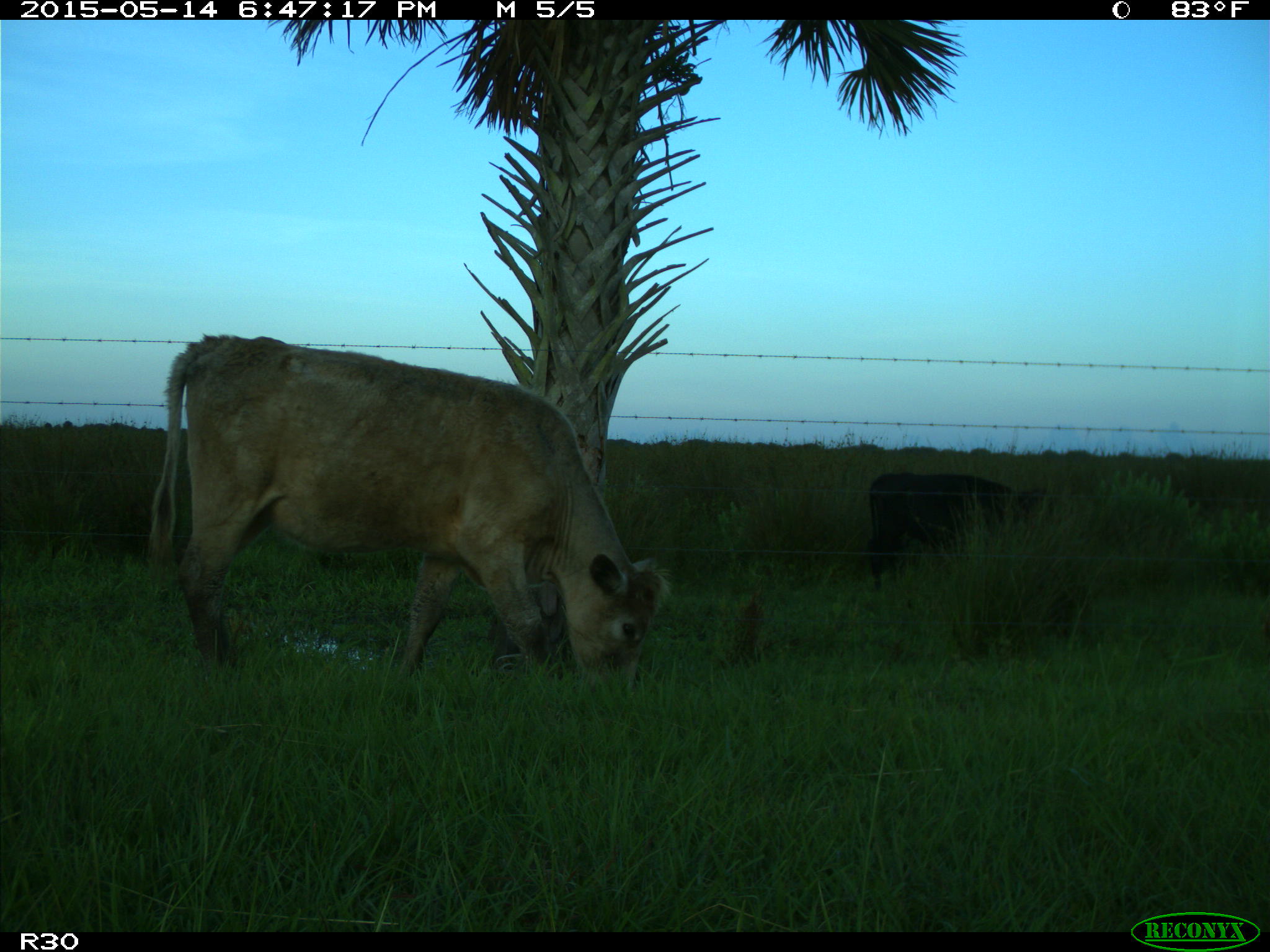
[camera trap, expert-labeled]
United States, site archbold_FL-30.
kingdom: Animalia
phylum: Chordata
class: Mammalia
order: Artiodactyla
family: Bovidae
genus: Bos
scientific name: Bos taurus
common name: domestic cow